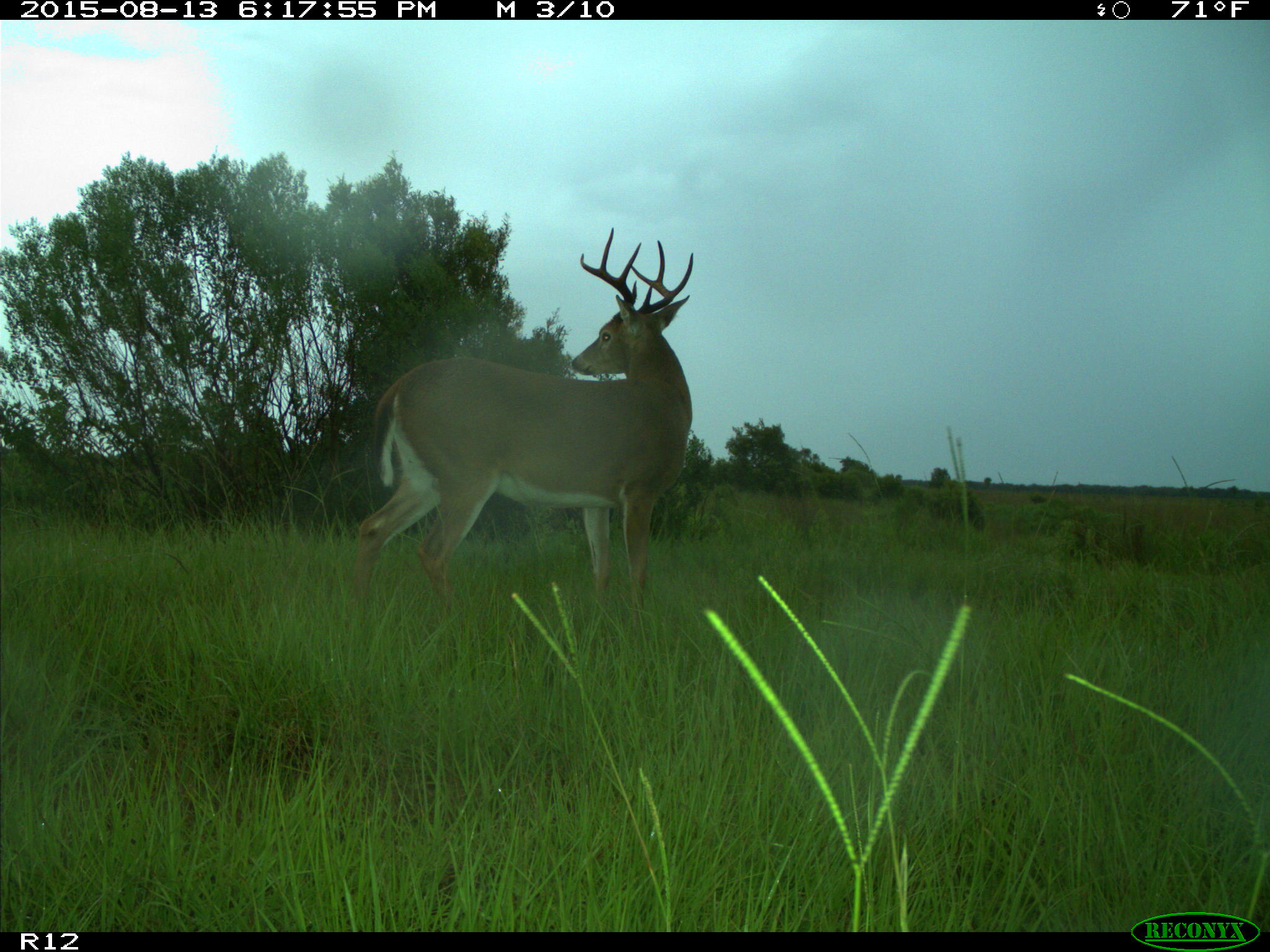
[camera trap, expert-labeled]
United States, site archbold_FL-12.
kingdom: Animalia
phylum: Chordata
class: Mammalia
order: Artiodactyla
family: Cervidae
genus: Odocoileus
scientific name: Odocoileus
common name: deer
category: unidentified deer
Unidentified deer (deer) (Odocoileus).